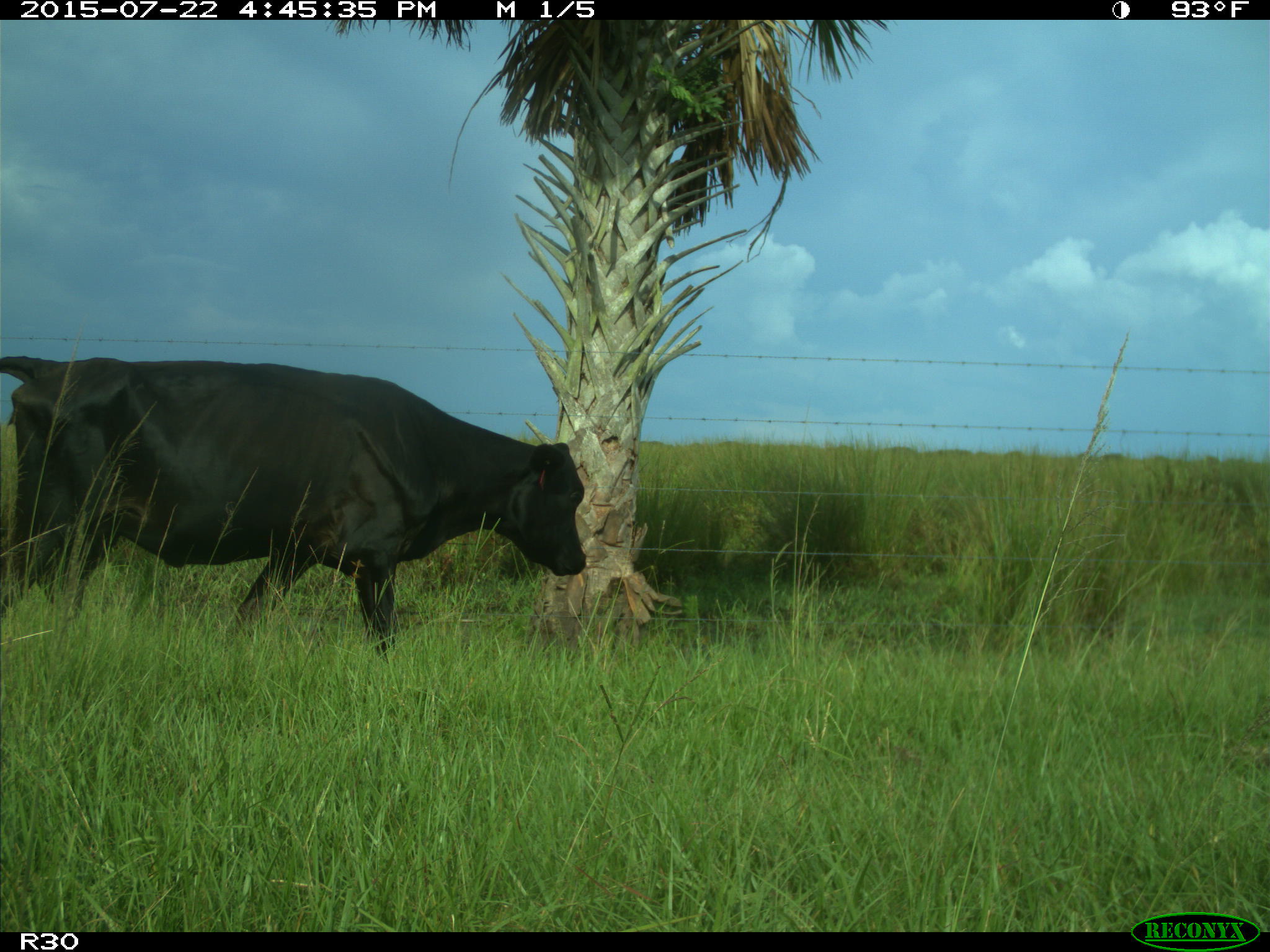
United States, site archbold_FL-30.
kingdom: Animalia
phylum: Chordata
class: Mammalia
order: Artiodactyla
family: Bovidae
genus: Bos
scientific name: Bos taurus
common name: domestic cow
Bos taurus (domestic cow).